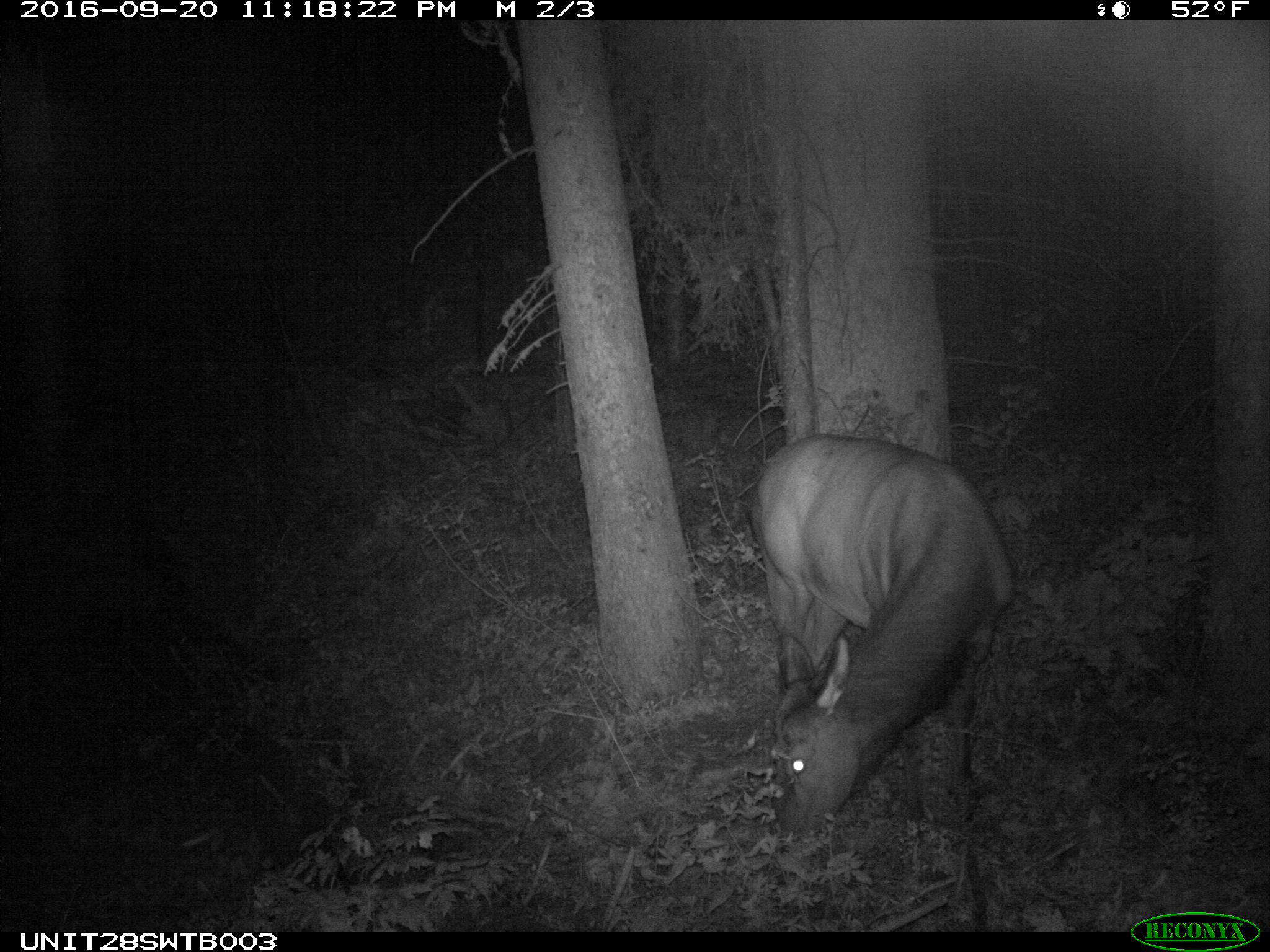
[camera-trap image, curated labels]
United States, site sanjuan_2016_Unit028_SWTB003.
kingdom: Animalia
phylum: Chordata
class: Mammalia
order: Artiodactyla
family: Cervidae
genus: Cervus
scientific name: Cervus elaphus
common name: red deer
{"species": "Cervus elaphus (red deer)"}